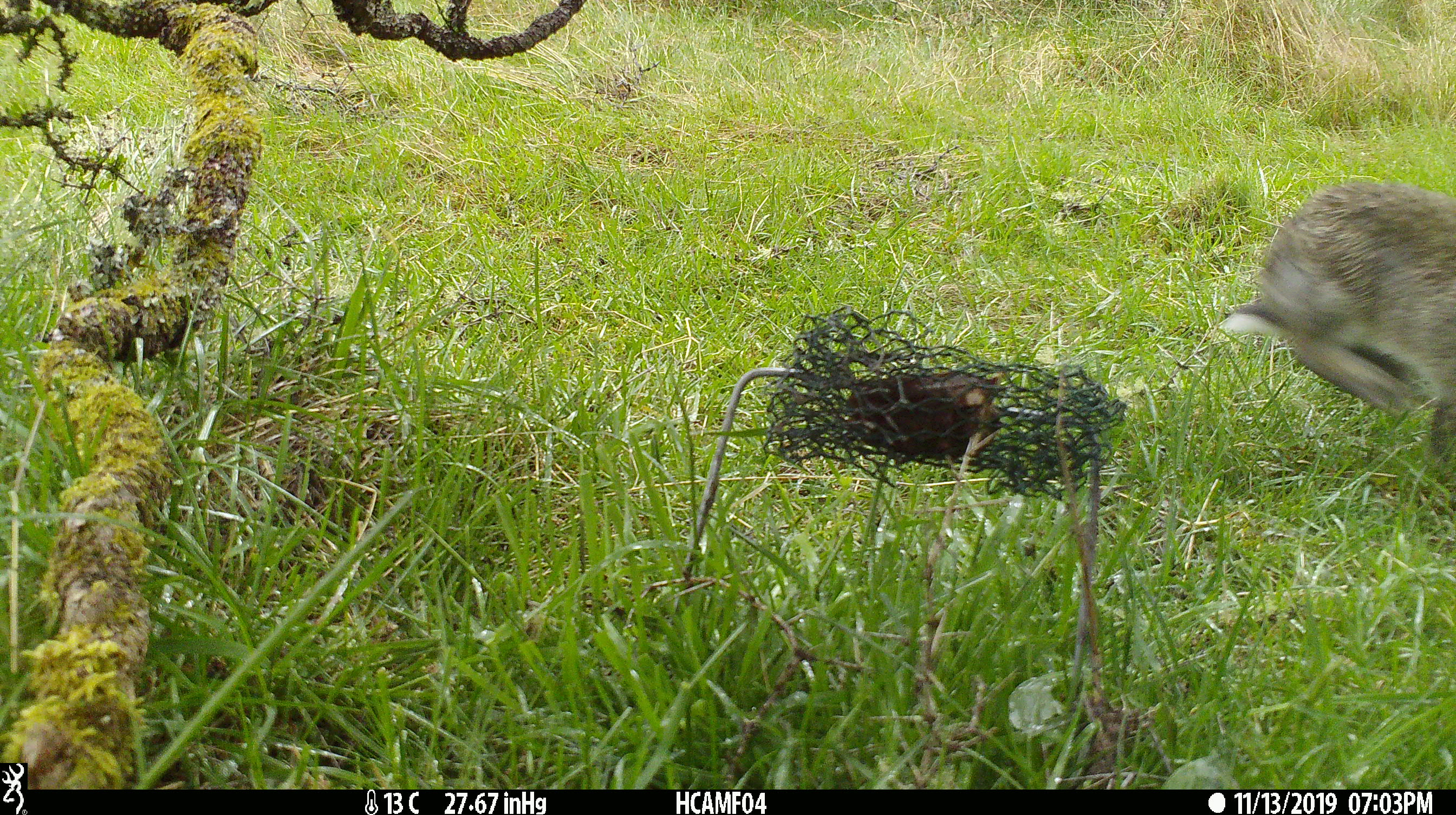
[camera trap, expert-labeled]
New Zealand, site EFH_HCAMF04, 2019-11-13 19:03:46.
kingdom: Animalia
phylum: Chordata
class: Mammalia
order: Lagomorpha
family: Leporidae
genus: Oryctolagus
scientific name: Oryctolagus cuniculus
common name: european rabbit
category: rabbit